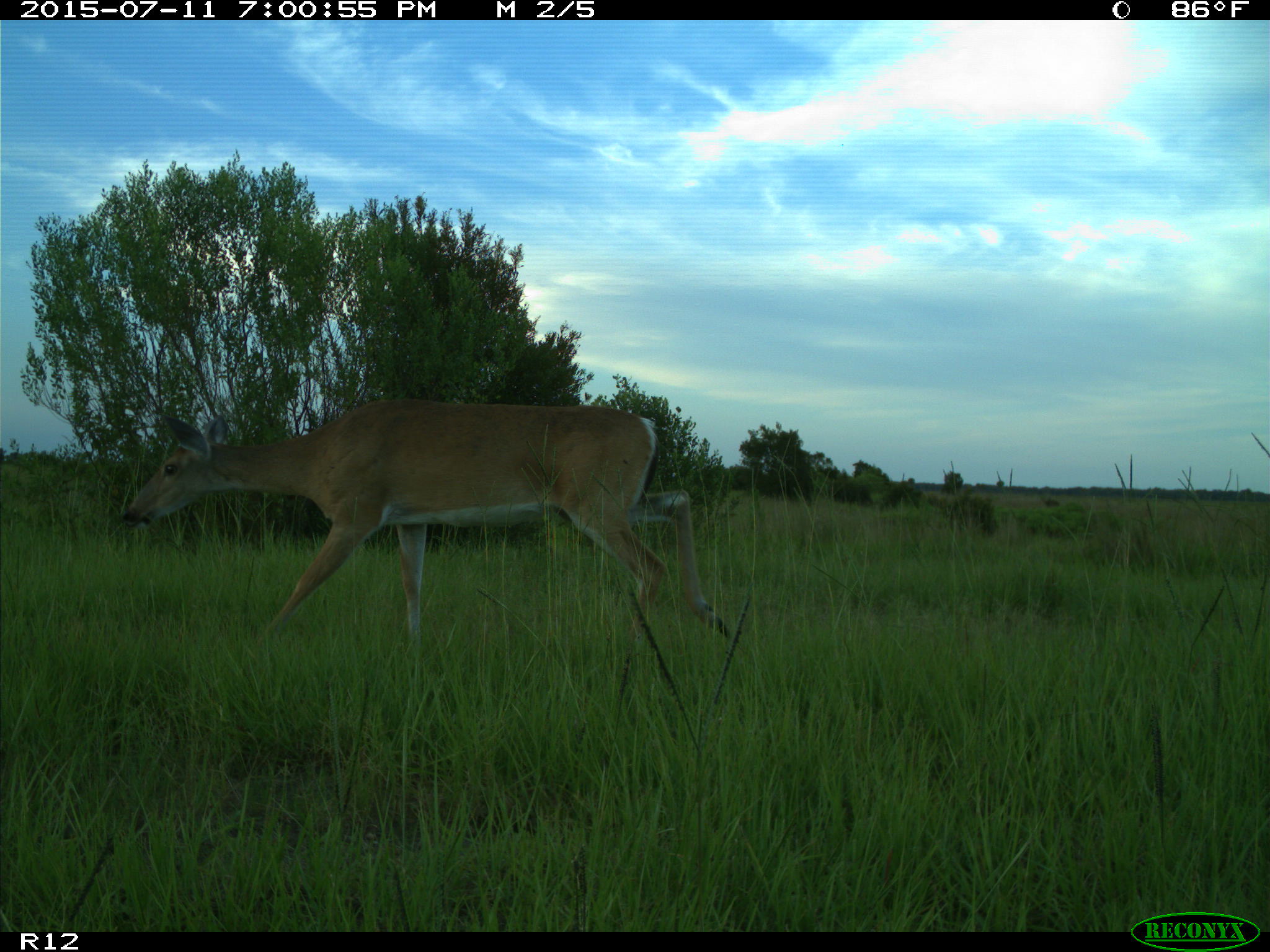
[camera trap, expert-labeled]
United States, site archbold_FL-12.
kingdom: Animalia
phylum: Chordata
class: Mammalia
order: Artiodactyla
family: Cervidae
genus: Odocoileus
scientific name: Odocoileus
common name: deer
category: unidentified deer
Unidentified deer (deer) (Odocoileus).